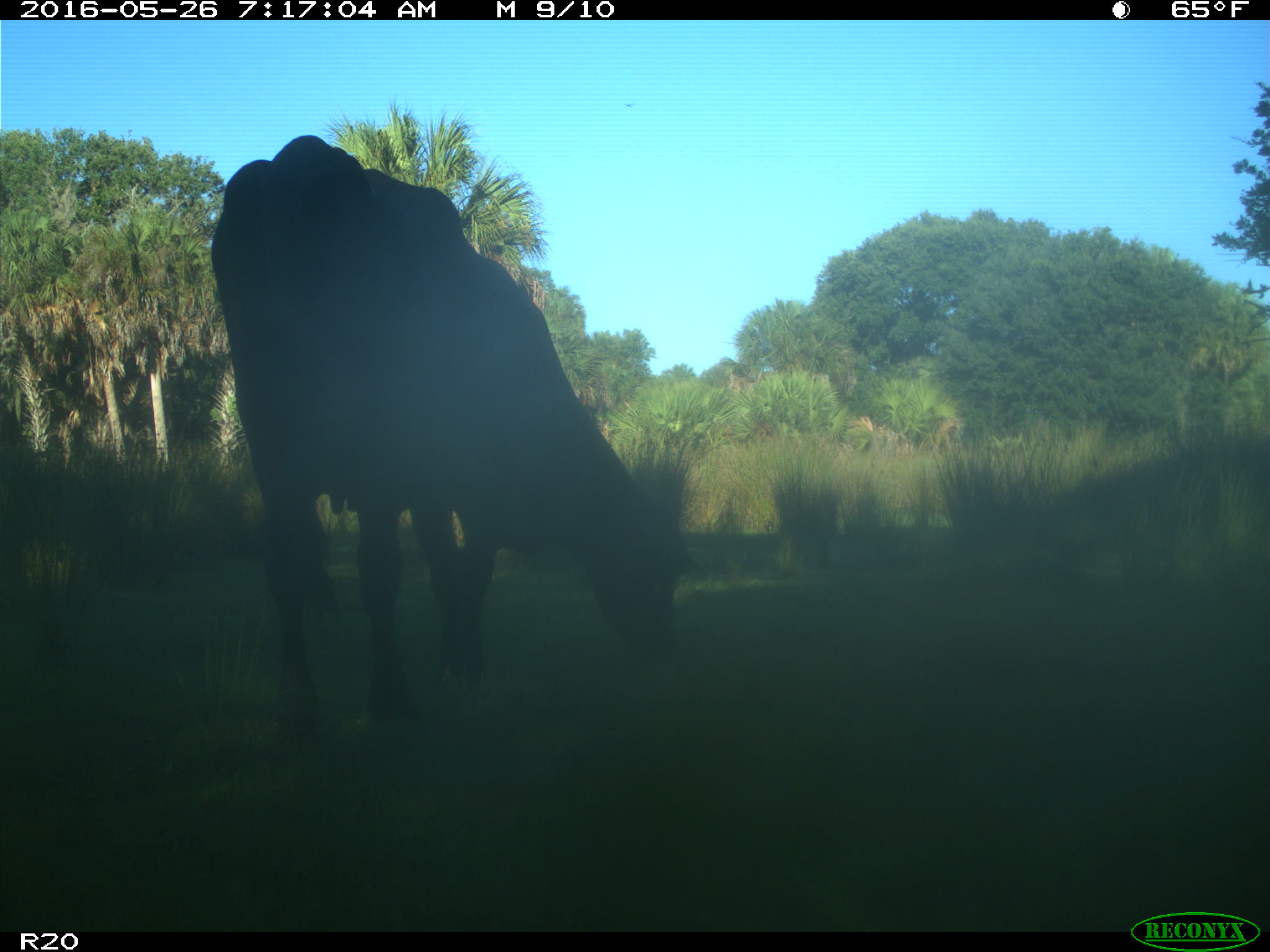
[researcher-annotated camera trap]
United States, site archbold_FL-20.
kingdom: Animalia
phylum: Chordata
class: Mammalia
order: Artiodactyla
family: Bovidae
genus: Bos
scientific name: Bos taurus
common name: domestic cow